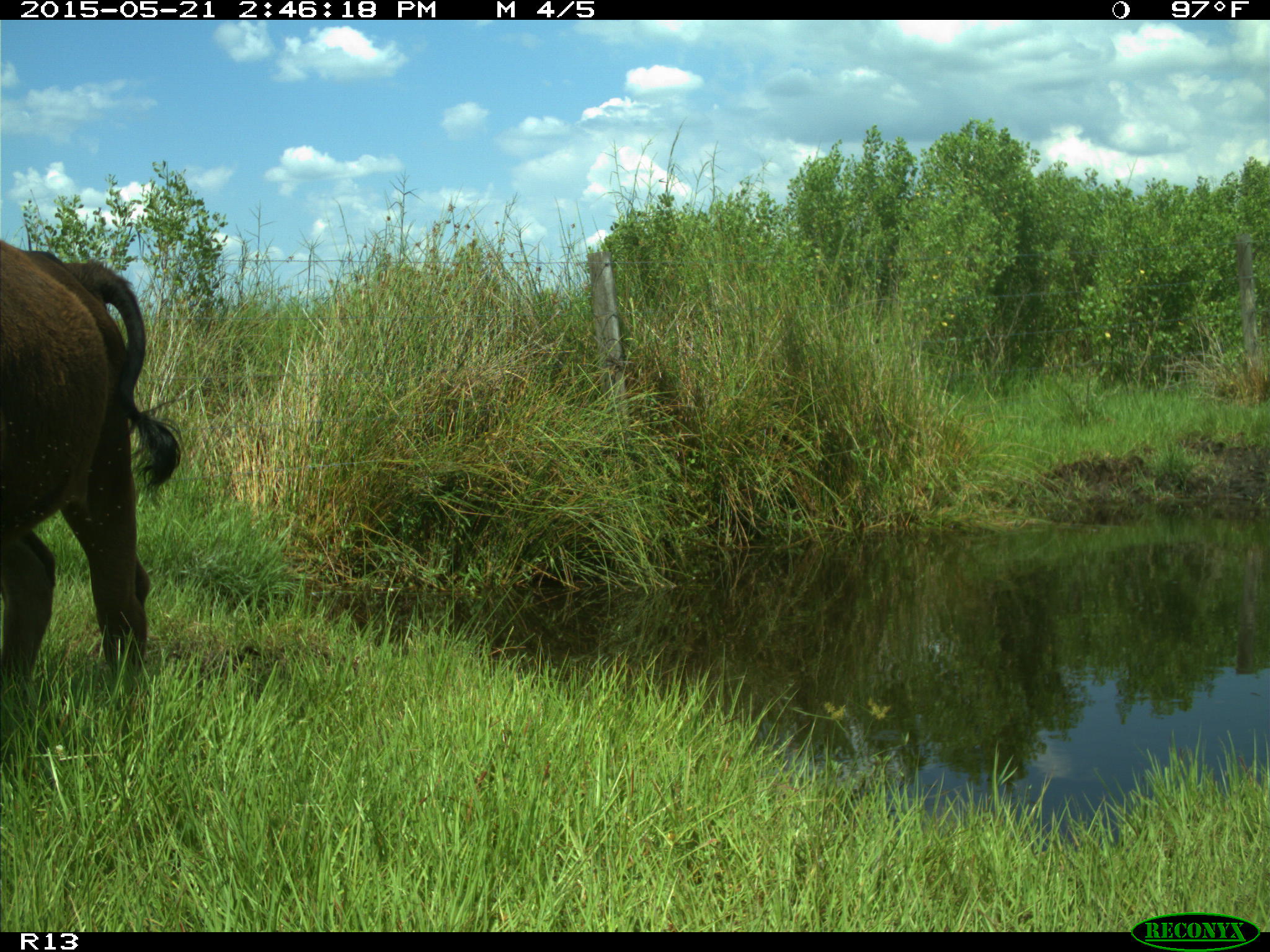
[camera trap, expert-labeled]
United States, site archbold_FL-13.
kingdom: Animalia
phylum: Chordata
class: Mammalia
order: Artiodactyla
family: Bovidae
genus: Bos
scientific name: Bos taurus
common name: domestic cow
Bos taurus (domestic cow).